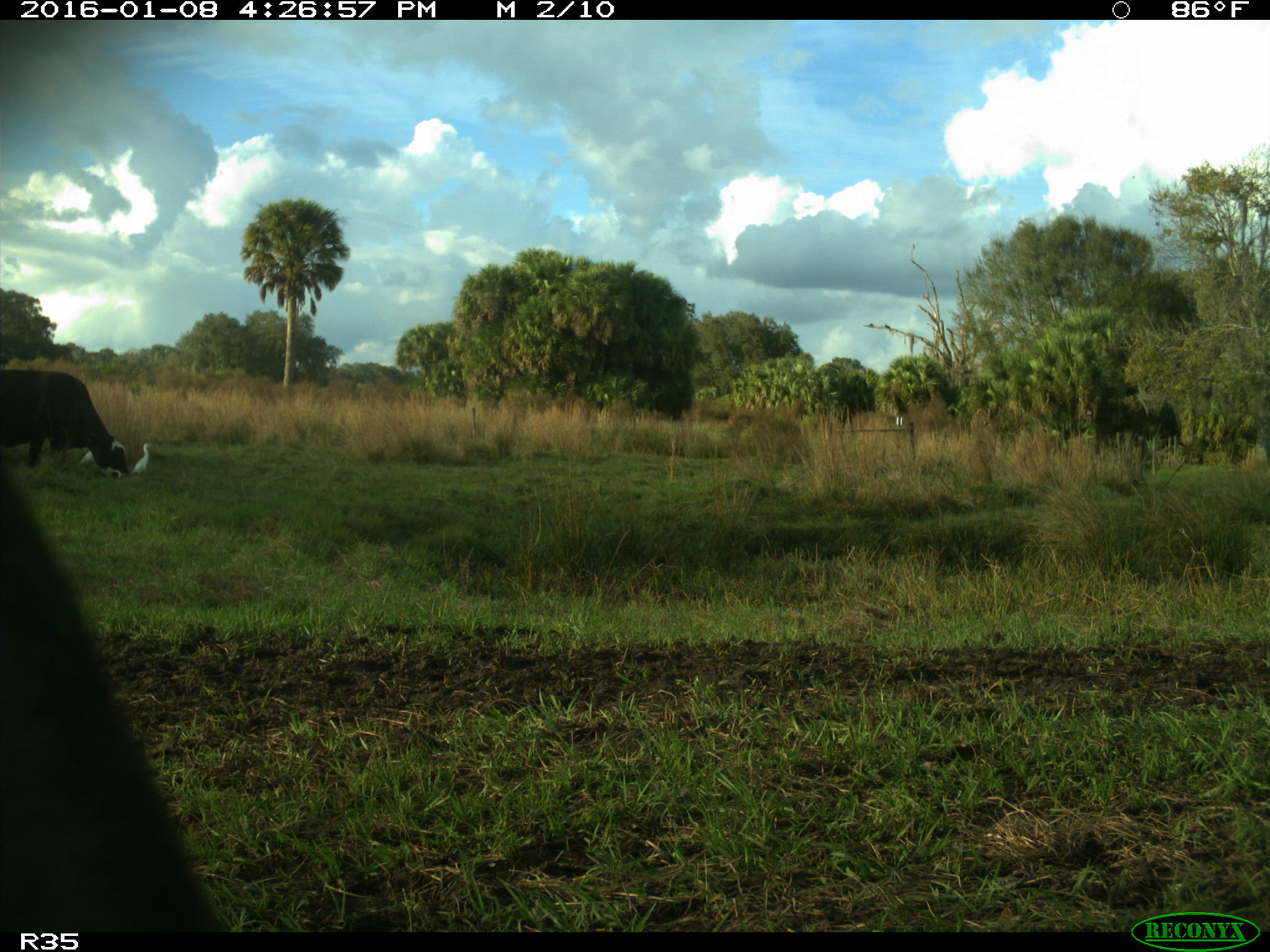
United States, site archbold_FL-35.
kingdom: Animalia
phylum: Chordata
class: Mammalia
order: Artiodactyla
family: Bovidae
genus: Bos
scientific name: Bos taurus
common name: domestic cow